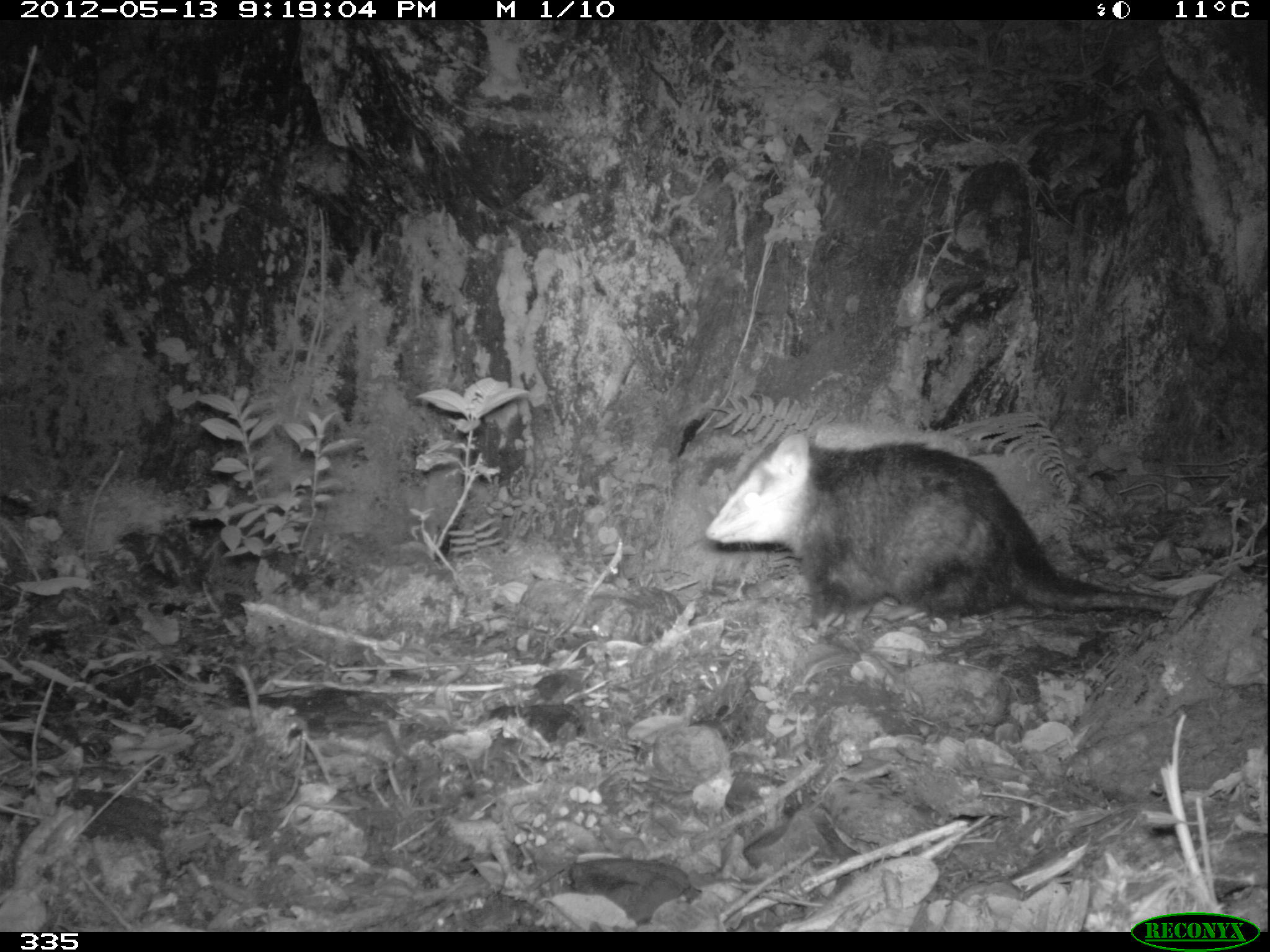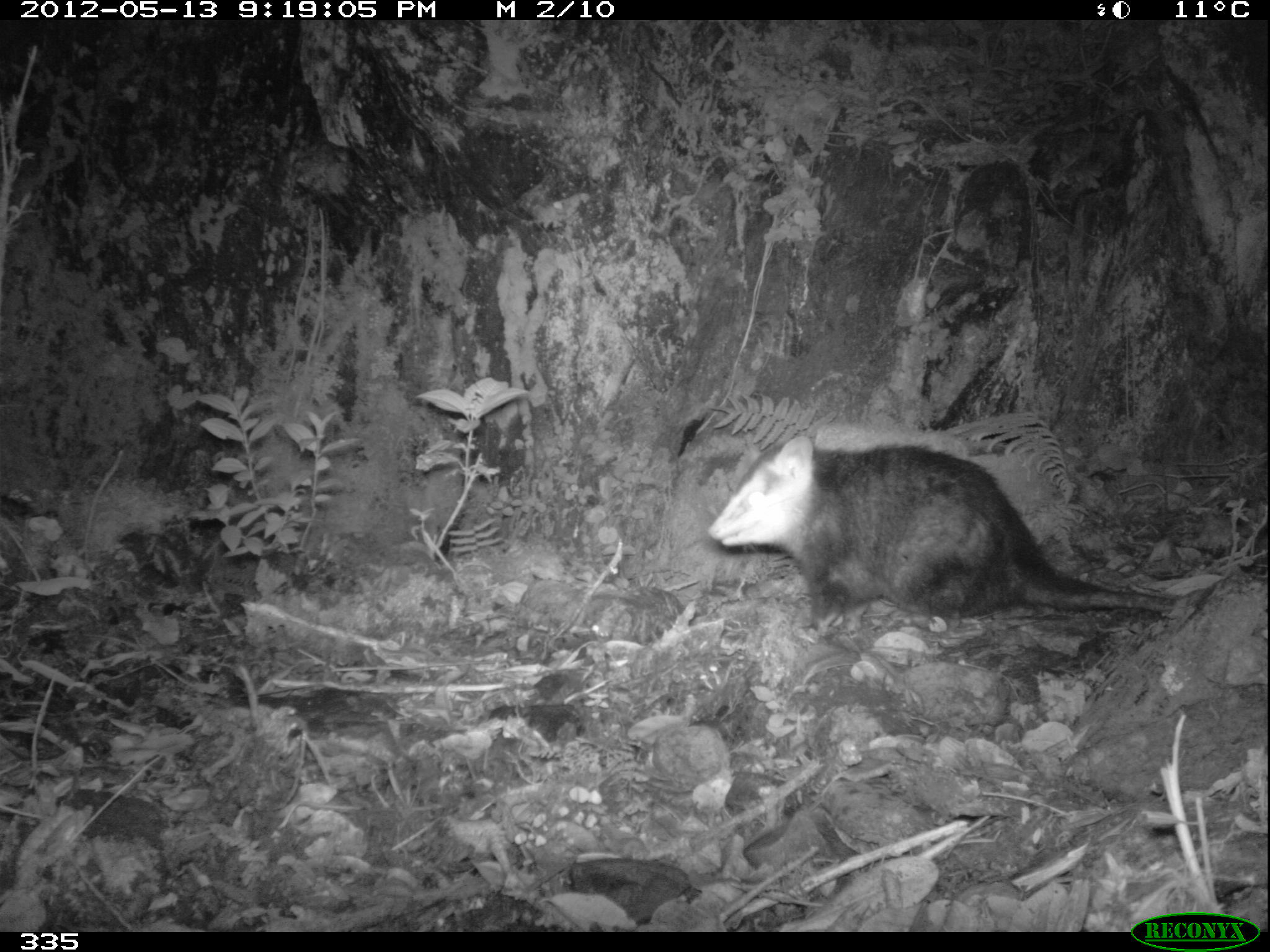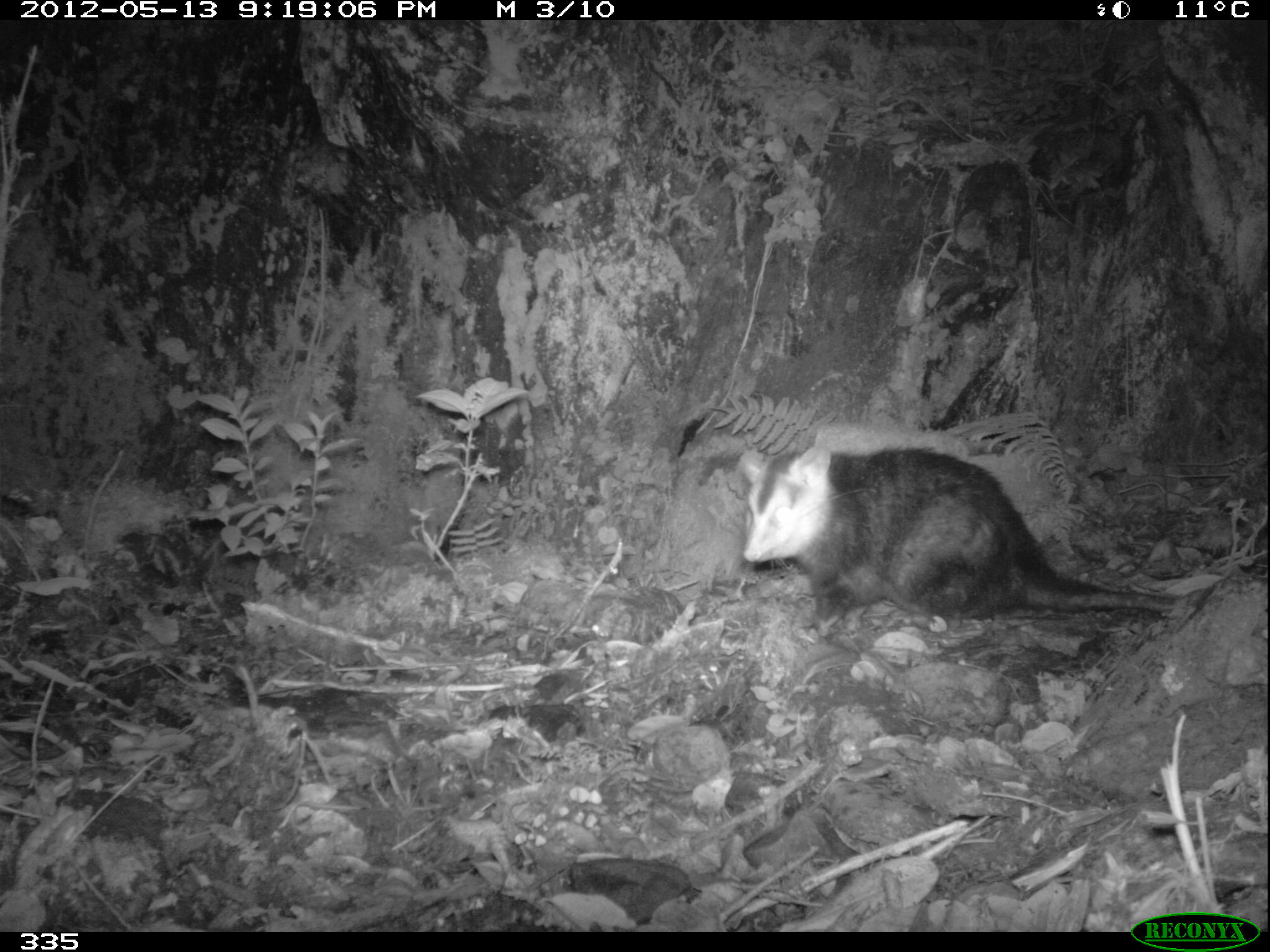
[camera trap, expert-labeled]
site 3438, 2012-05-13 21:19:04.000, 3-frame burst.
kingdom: Animalia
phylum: Chordata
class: Mammalia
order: Didelphimorphia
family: Didelphidae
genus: Didelphis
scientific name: Didelphis pernigra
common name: andean white-eared opossum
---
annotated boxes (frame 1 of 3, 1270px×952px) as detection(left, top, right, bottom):
didelphis pernigra: detection(701, 425, 1173, 638)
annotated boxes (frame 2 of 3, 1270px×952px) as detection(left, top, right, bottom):
didelphis pernigra: detection(703, 431, 1180, 640)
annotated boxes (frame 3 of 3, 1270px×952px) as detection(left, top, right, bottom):
didelphis pernigra: detection(734, 439, 1177, 642)